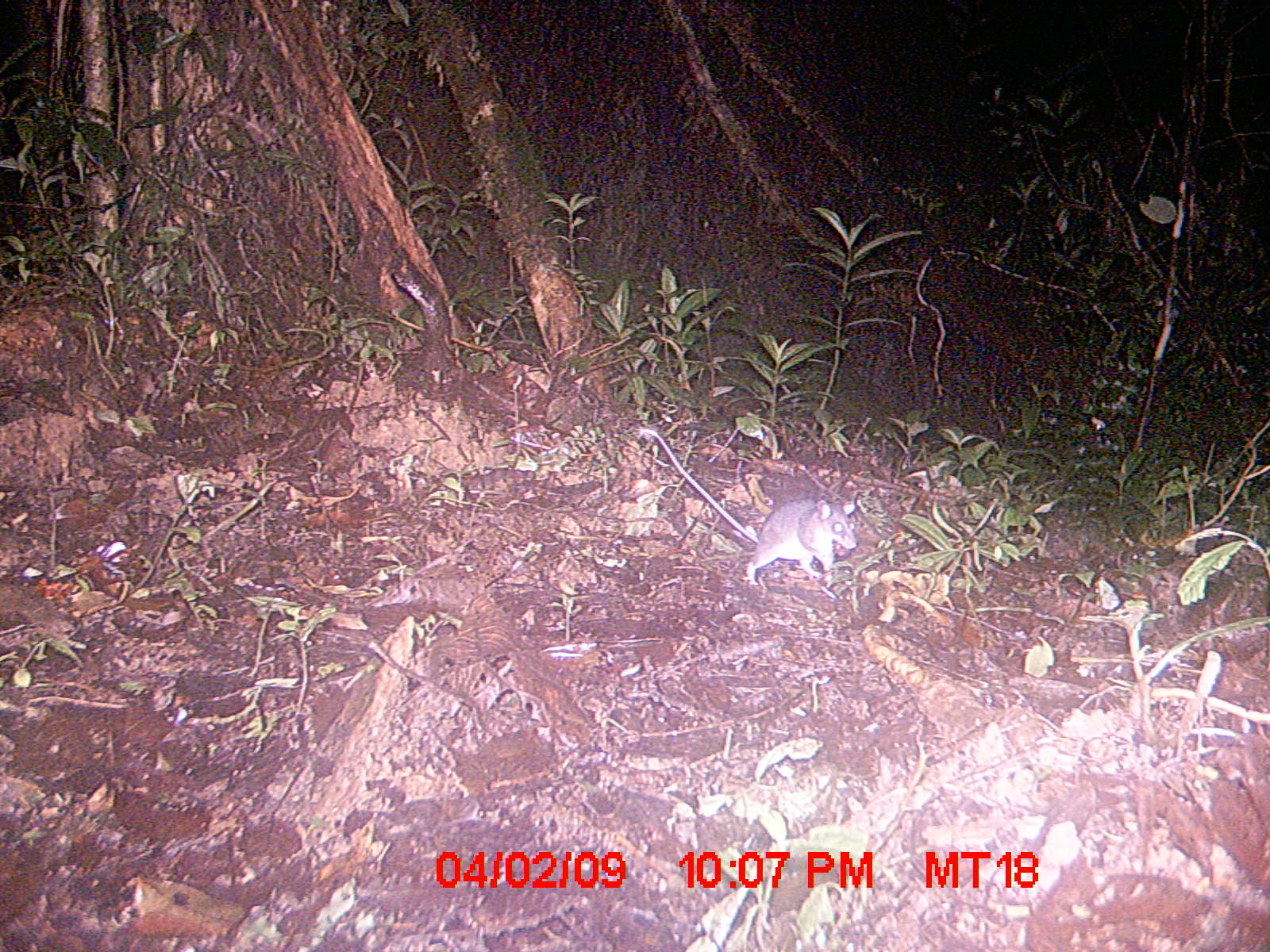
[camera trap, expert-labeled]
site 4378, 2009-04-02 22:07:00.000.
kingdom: Animalia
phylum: Chordata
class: Mammalia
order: Rodentia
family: Nesomyidae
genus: Eliurus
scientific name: Eliurus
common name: eliurus rat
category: eliurus sp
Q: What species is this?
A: Eliurus sp (eliurus rat) (Eliurus).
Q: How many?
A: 1.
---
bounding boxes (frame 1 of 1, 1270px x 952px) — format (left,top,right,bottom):
eliurus sp: (637,427,857,586)